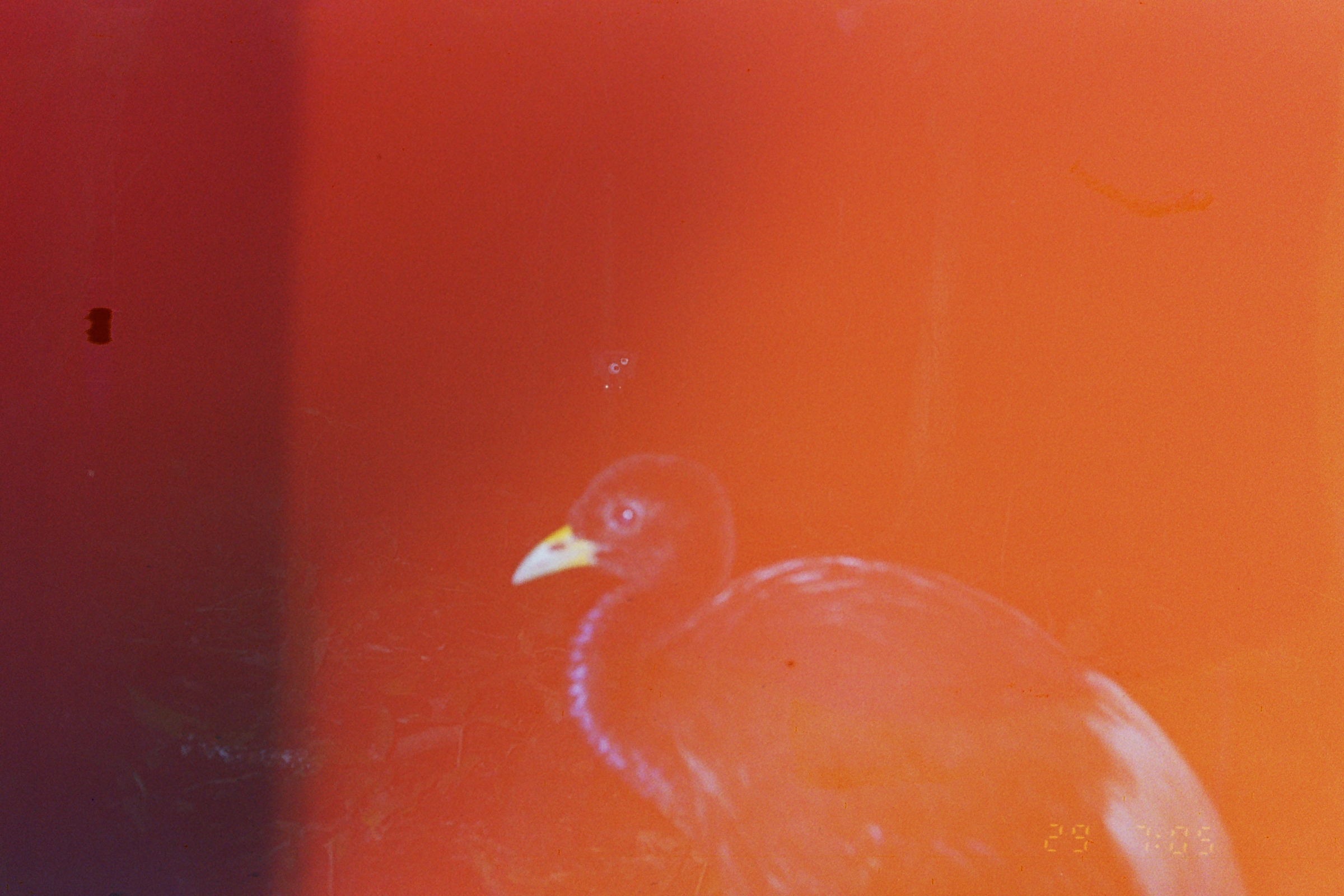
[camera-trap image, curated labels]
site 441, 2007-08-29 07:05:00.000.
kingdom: Animalia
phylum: Chordata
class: Aves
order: Gruiformes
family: Psophiidae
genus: Psophia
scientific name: Psophia leucoptera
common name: pale-winged trumpeter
Psophia leucoptera (pale-winged trumpeter).